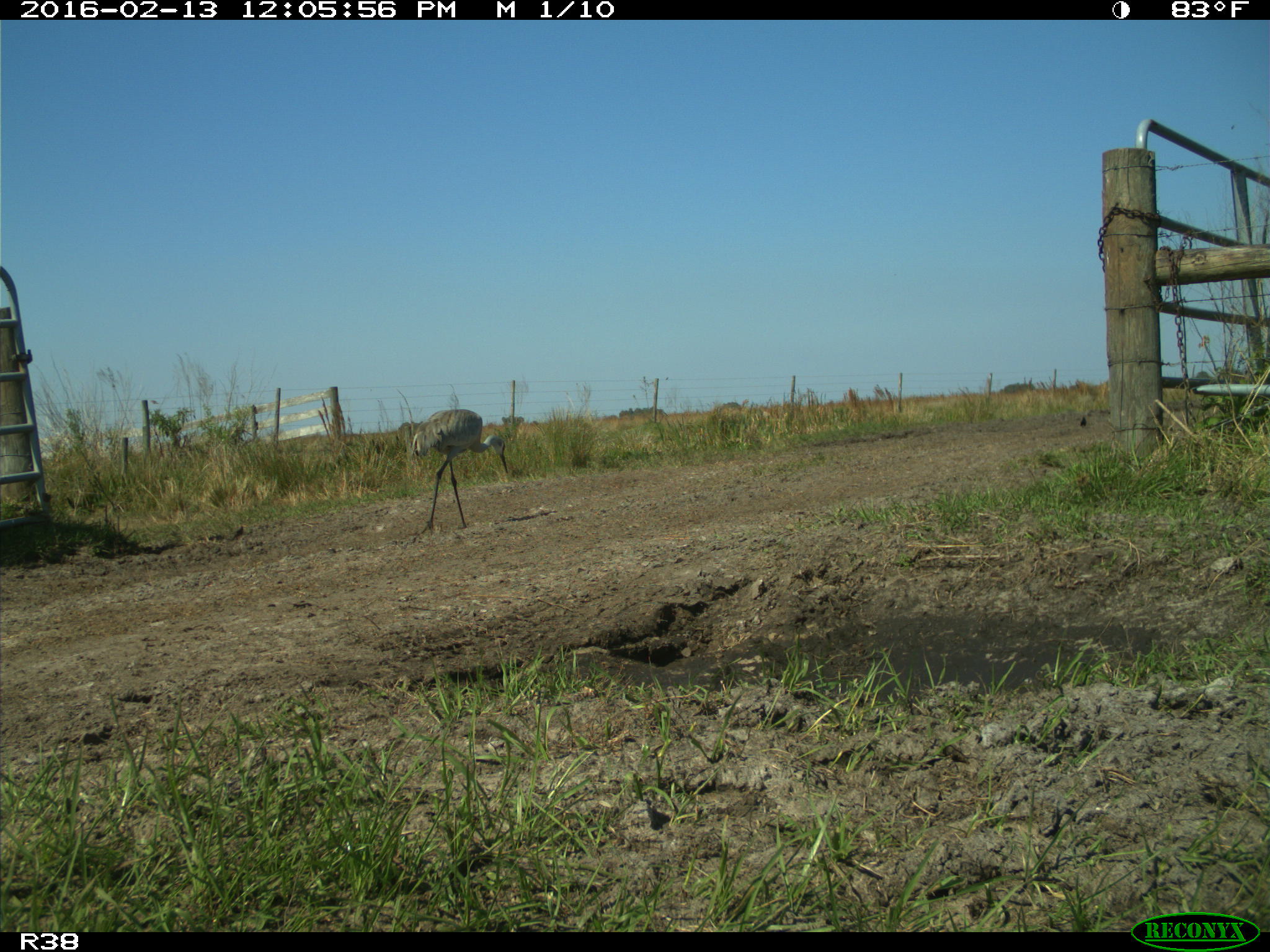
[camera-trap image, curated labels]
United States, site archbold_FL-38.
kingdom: Animalia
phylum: Chordata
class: Aves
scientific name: Aves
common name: birds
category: unidentified bird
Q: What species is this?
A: Unidentified bird (birds) (Aves).